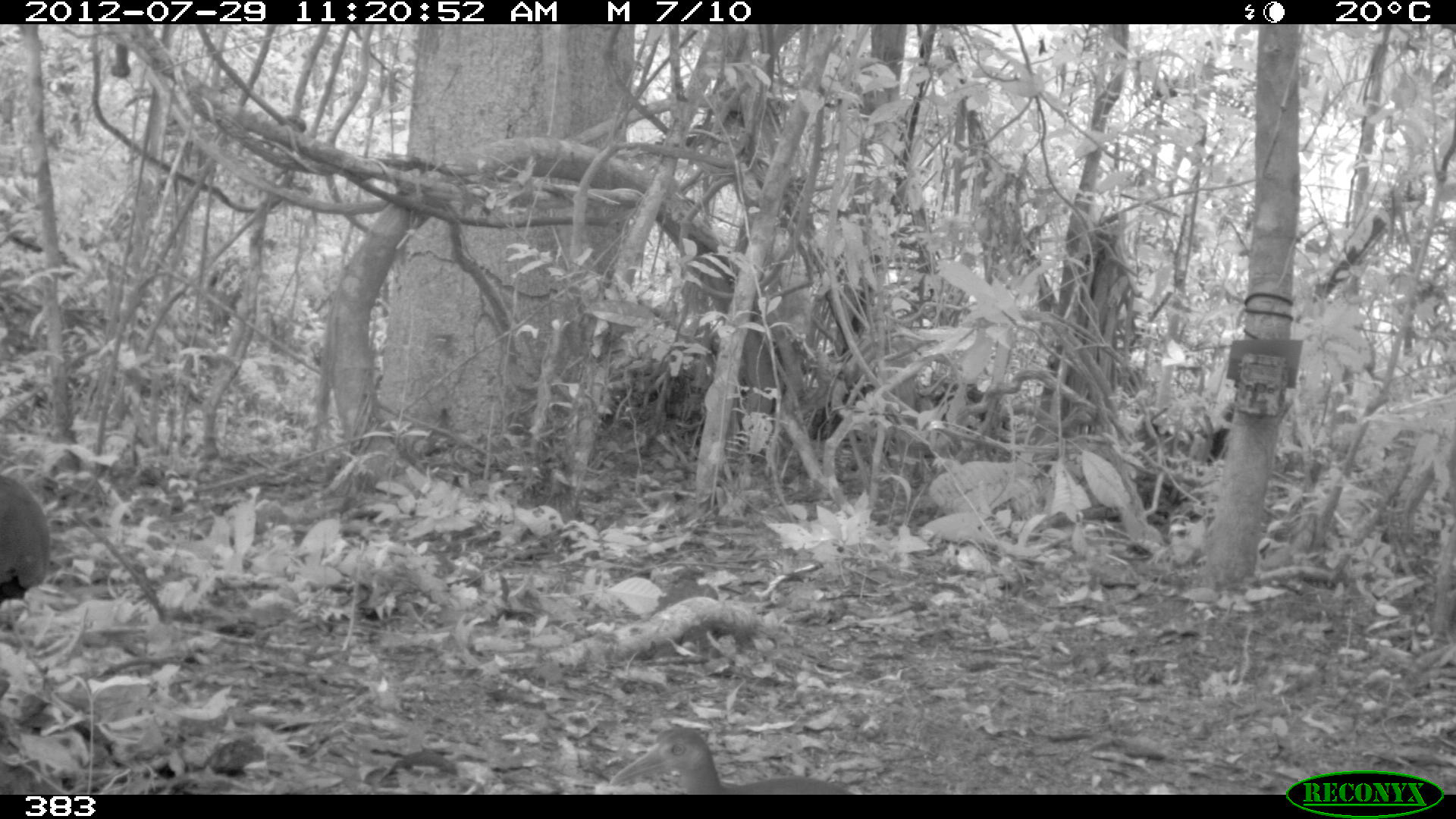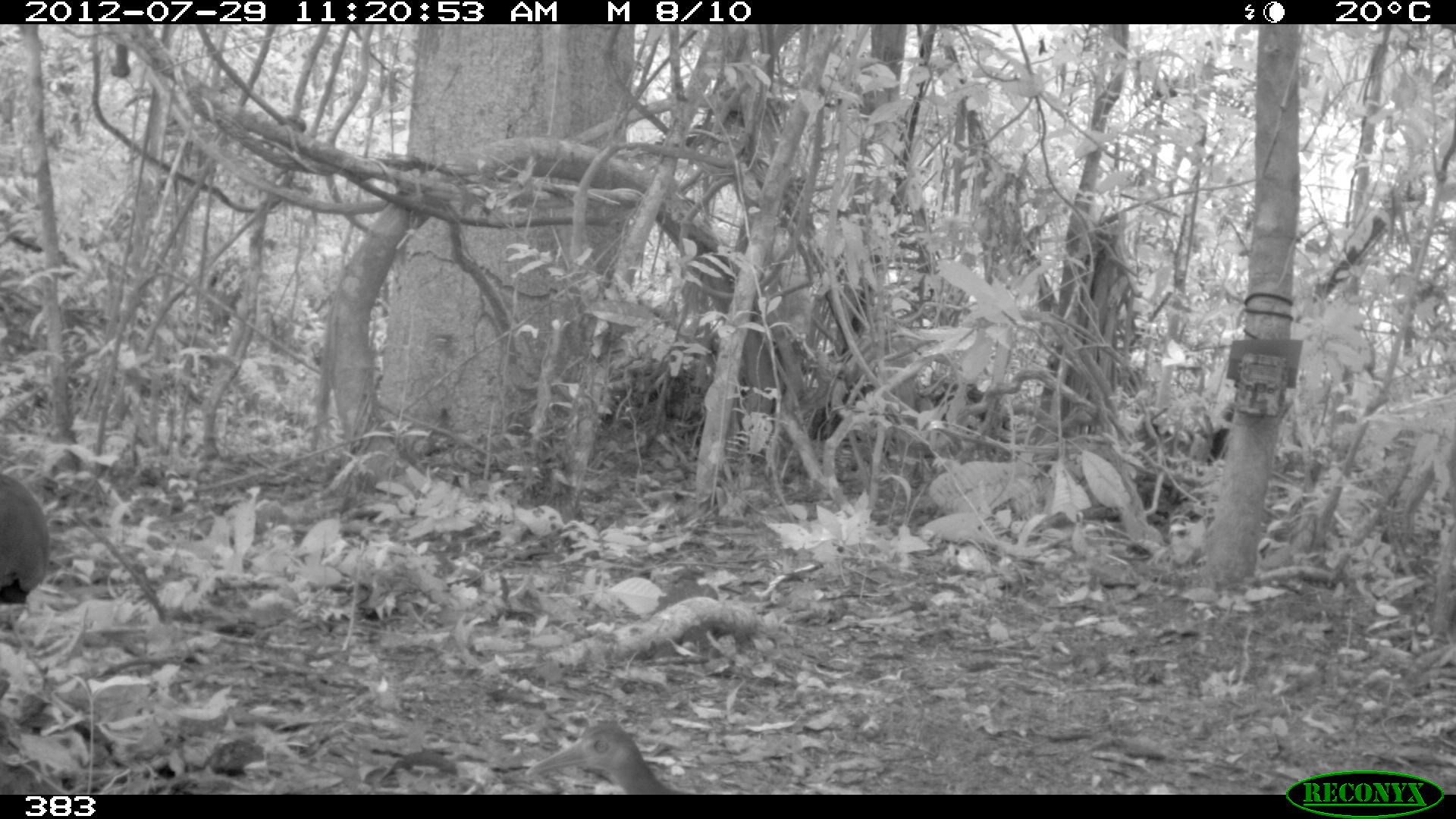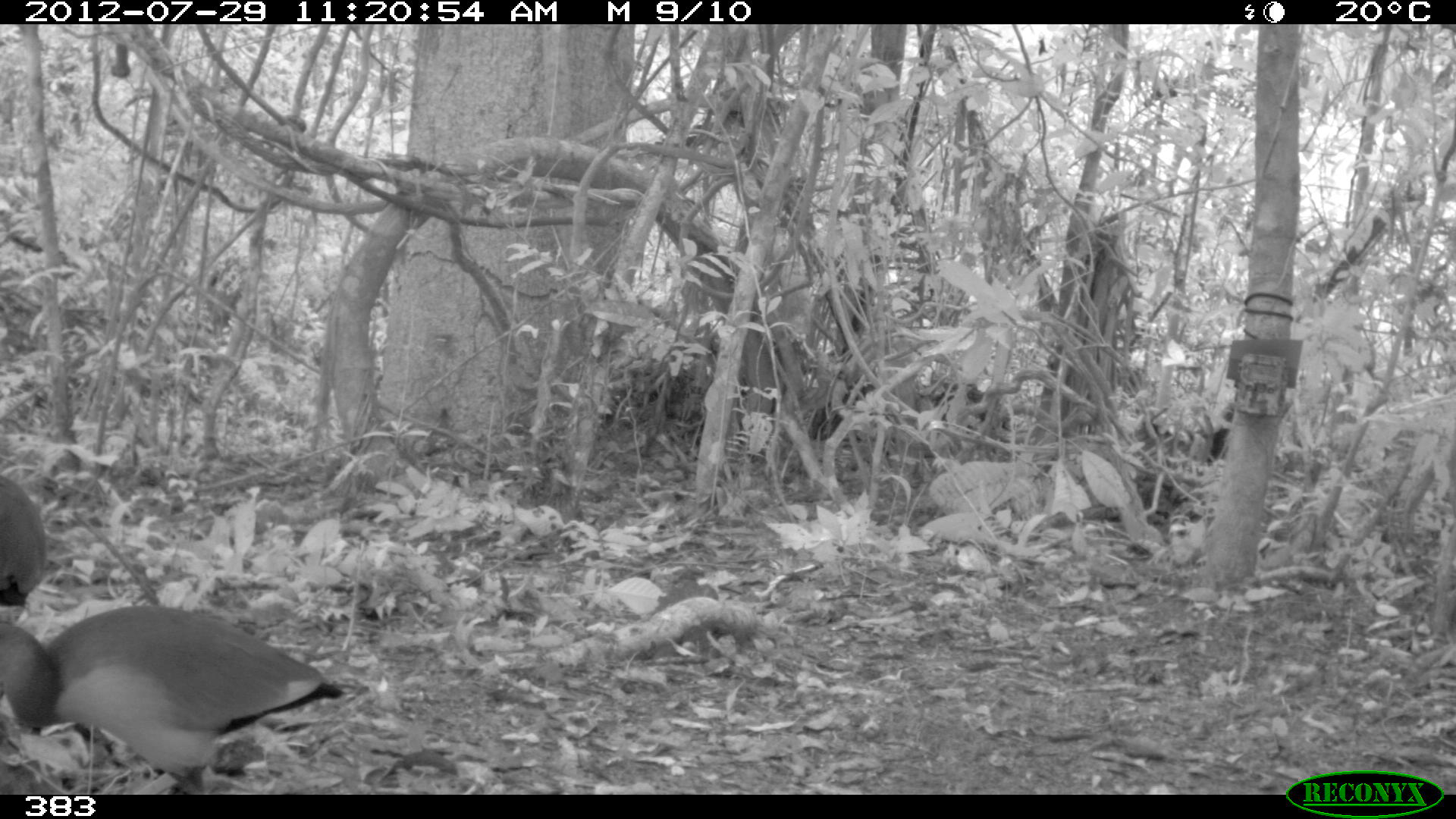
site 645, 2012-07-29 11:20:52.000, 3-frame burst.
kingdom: Animalia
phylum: Chordata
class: Aves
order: Gruiformes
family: Rallidae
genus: Aramides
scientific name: Aramides cajaneus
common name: gray-cowled wood-rail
Aramides cajaneus (gray-cowled wood-rail).